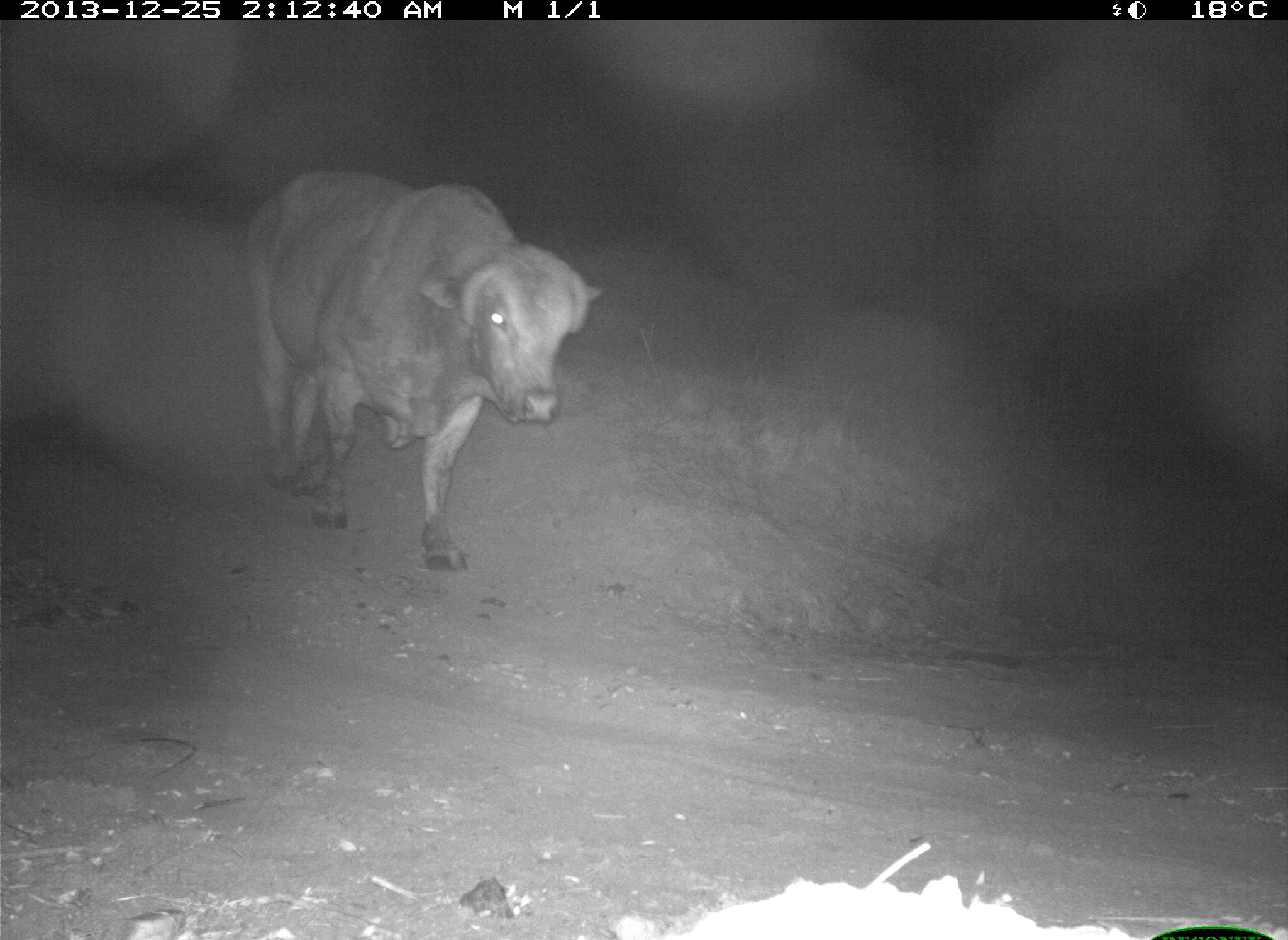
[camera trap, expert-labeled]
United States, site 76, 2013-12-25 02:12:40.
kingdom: Animalia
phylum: Chordata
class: Mammalia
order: Artiodactyla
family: Bovidae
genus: Bos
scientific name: Bos taurus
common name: cow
Cow (Bos taurus).